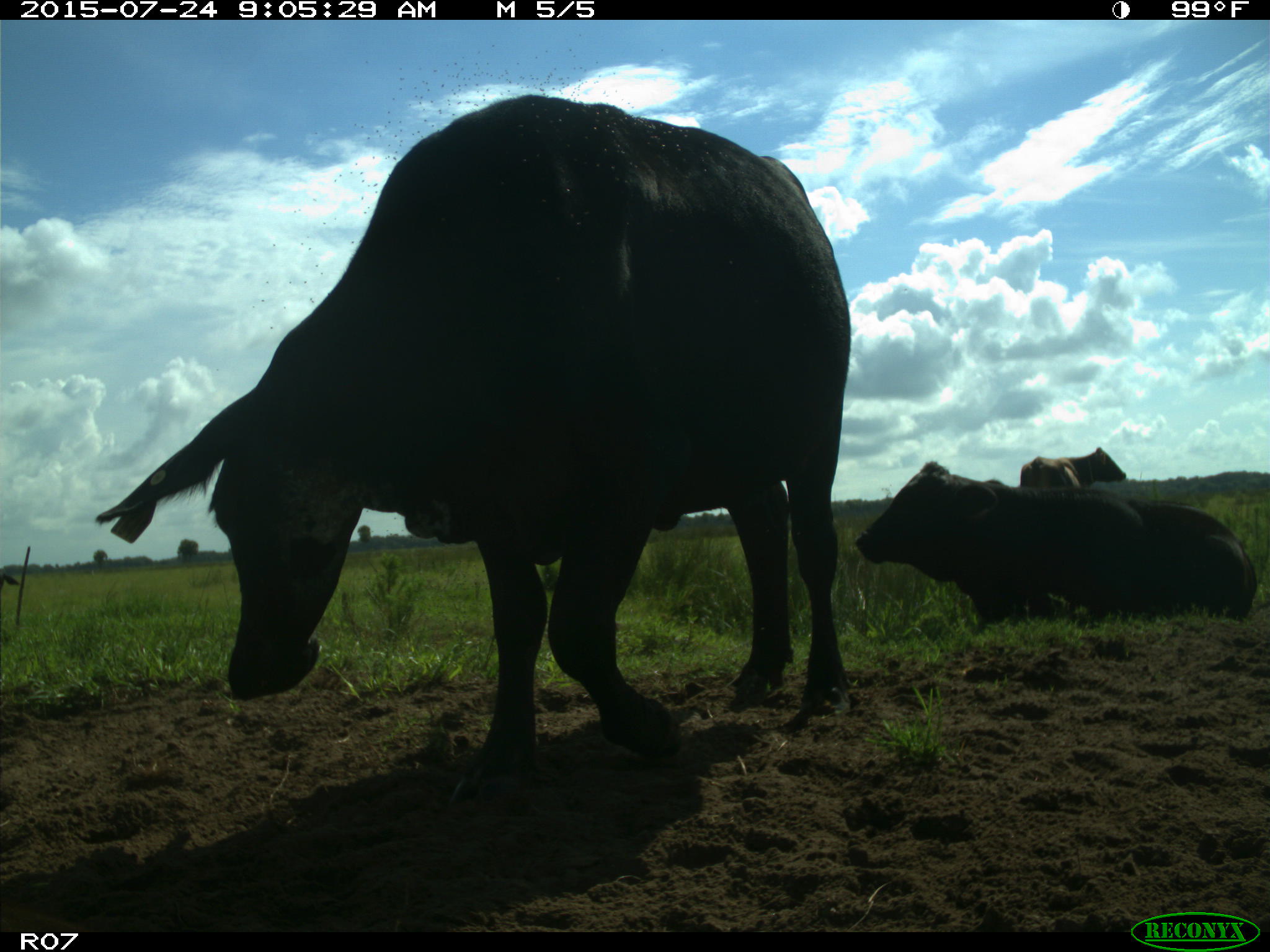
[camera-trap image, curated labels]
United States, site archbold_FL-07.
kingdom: Animalia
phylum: Chordata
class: Mammalia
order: Artiodactyla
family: Bovidae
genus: Bos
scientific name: Bos taurus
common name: domestic cow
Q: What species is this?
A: Bos taurus (domestic cow).